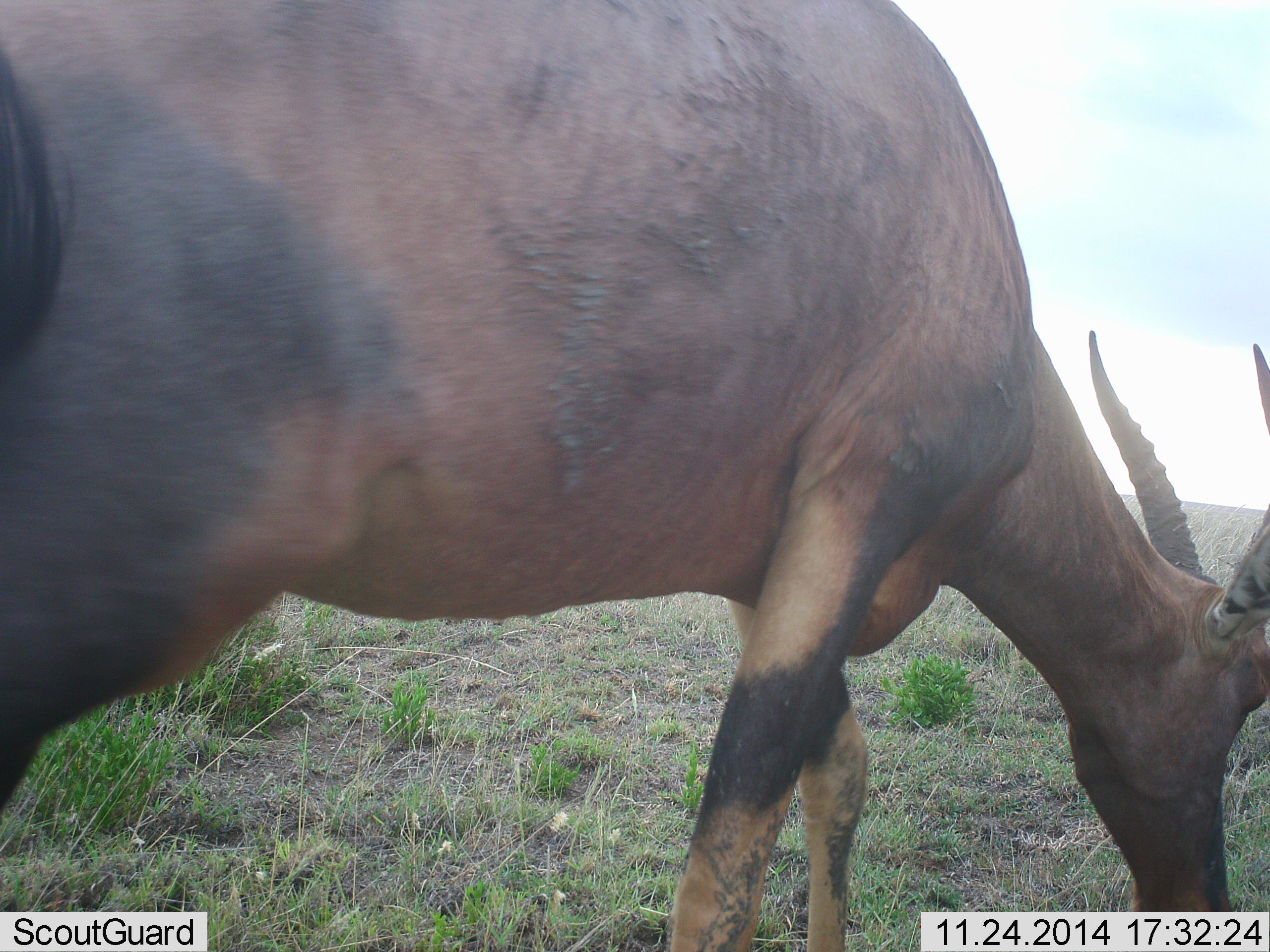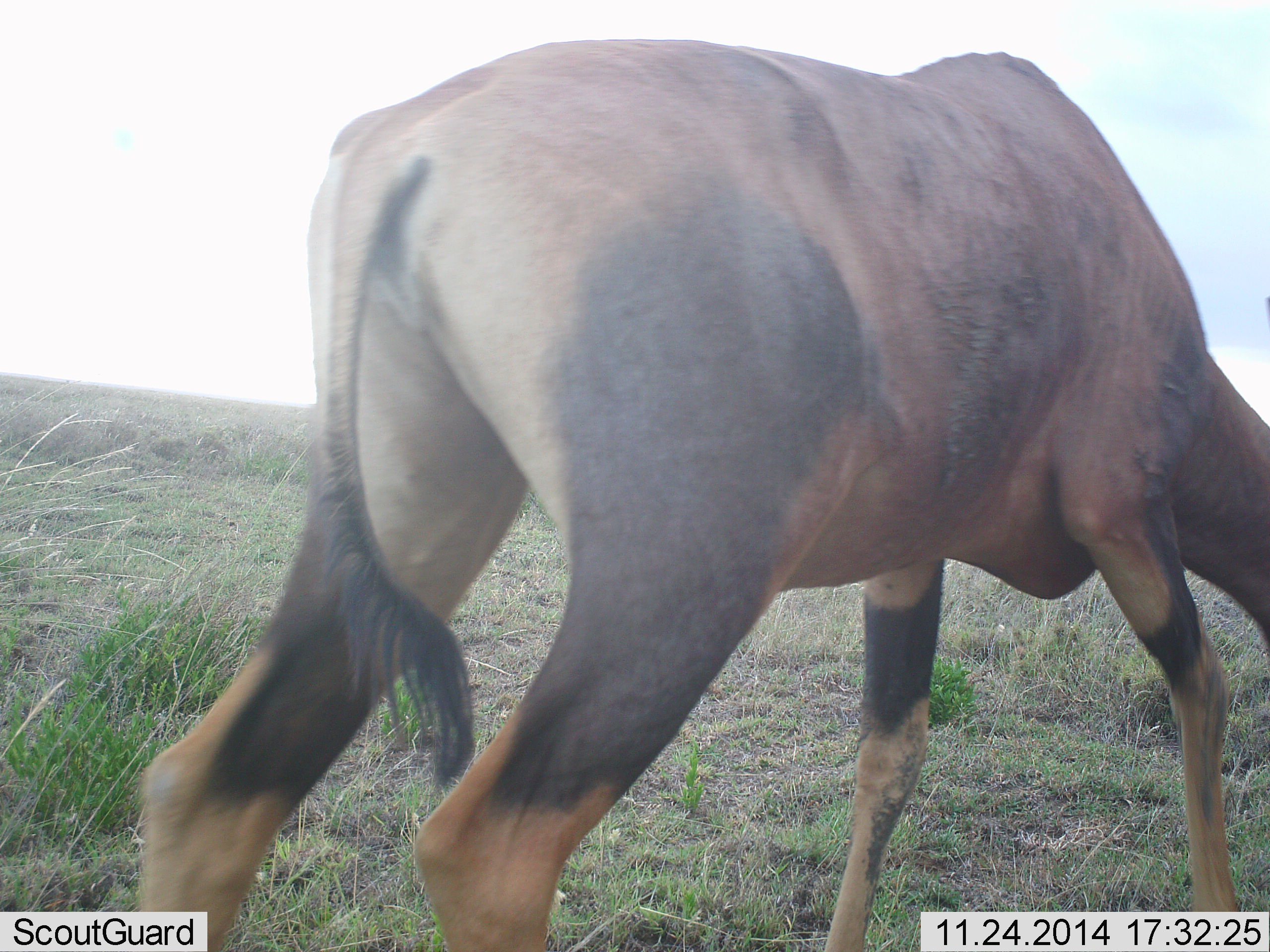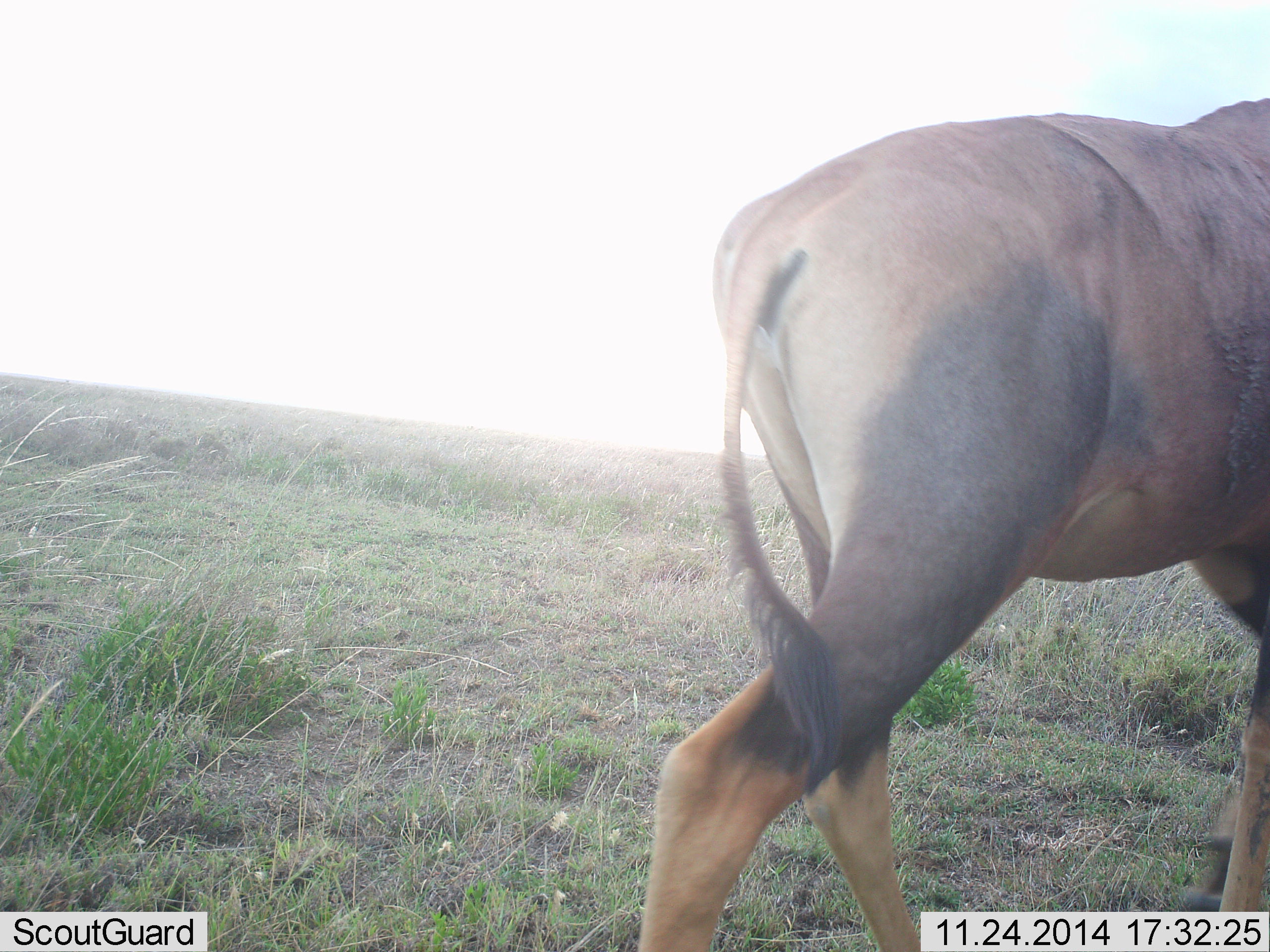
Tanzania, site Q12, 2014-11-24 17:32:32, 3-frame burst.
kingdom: Animalia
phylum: Chordata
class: Mammalia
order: Artiodactyla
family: Bovidae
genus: Damaliscus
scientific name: Damaliscus lunatus jimela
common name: topi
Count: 1.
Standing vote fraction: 20%.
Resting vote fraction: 0%.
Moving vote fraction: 50%.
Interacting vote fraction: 0%.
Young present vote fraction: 0%.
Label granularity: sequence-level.